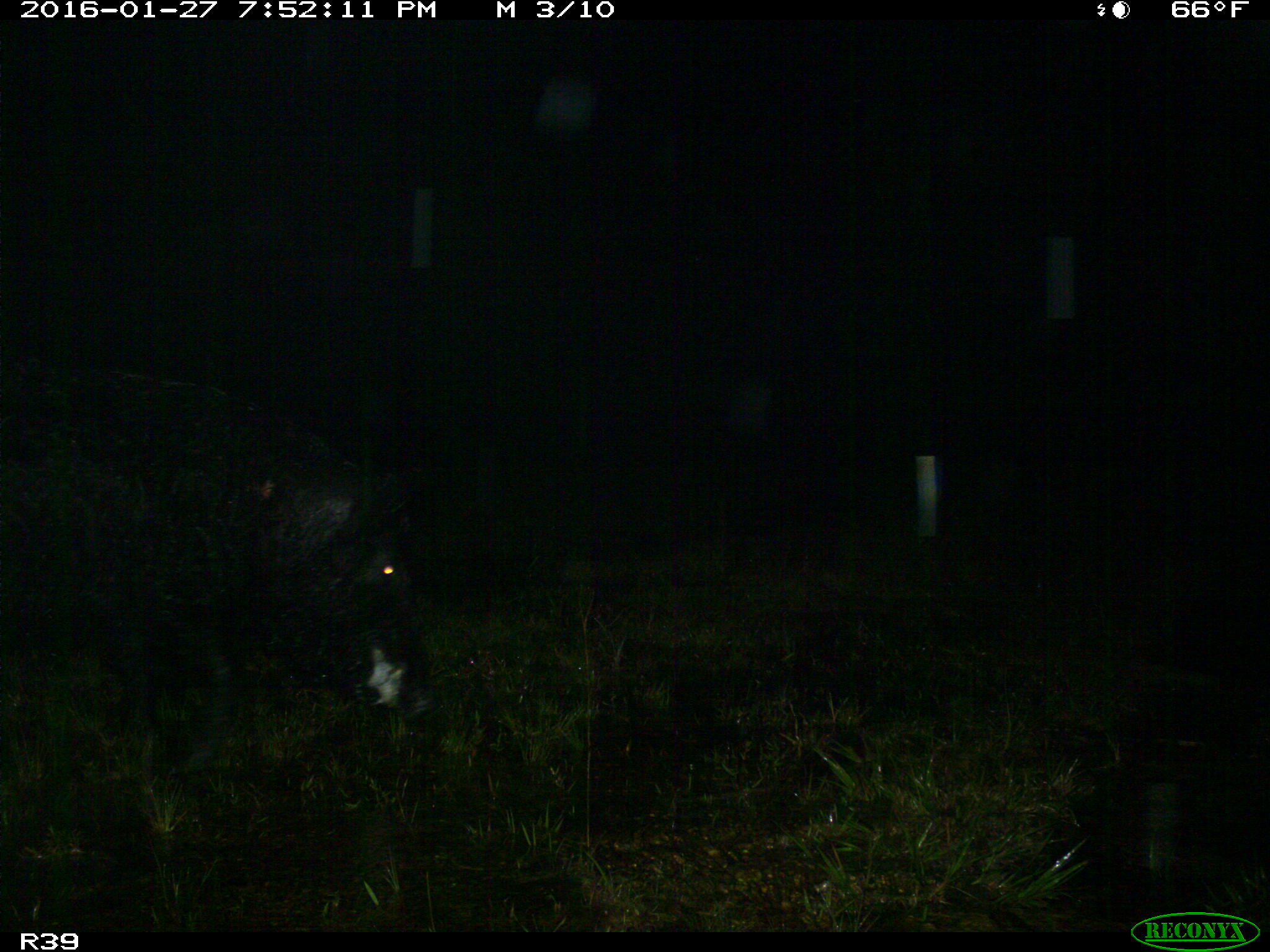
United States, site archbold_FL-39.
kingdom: Animalia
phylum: Chordata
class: Mammalia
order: Artiodactyla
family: Suidae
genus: Sus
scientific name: Sus scrofa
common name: wild boar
Sus scrofa (wild boar).